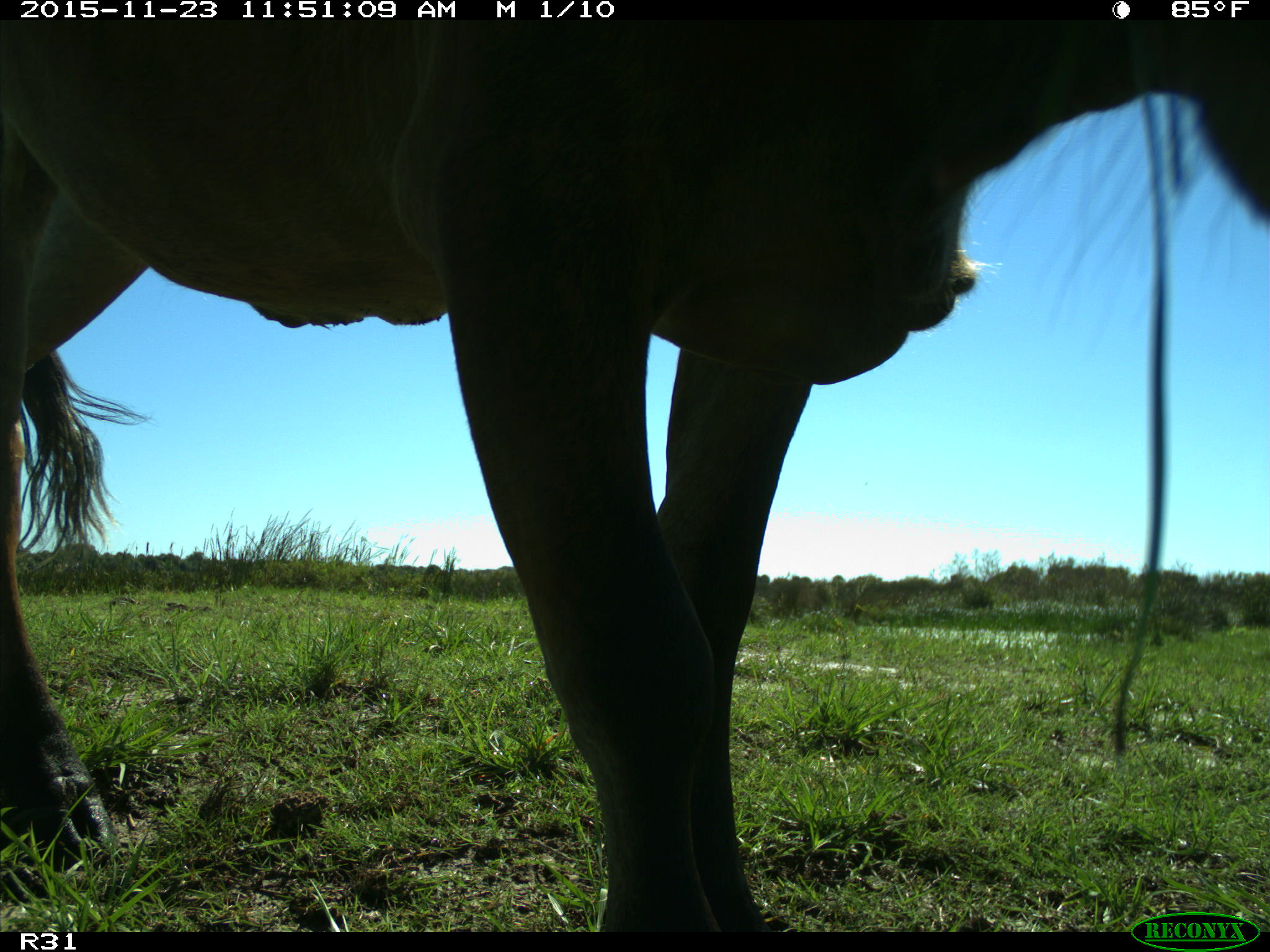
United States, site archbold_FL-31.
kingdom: Animalia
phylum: Chordata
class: Mammalia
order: Artiodactyla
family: Bovidae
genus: Bos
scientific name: Bos taurus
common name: domestic cow